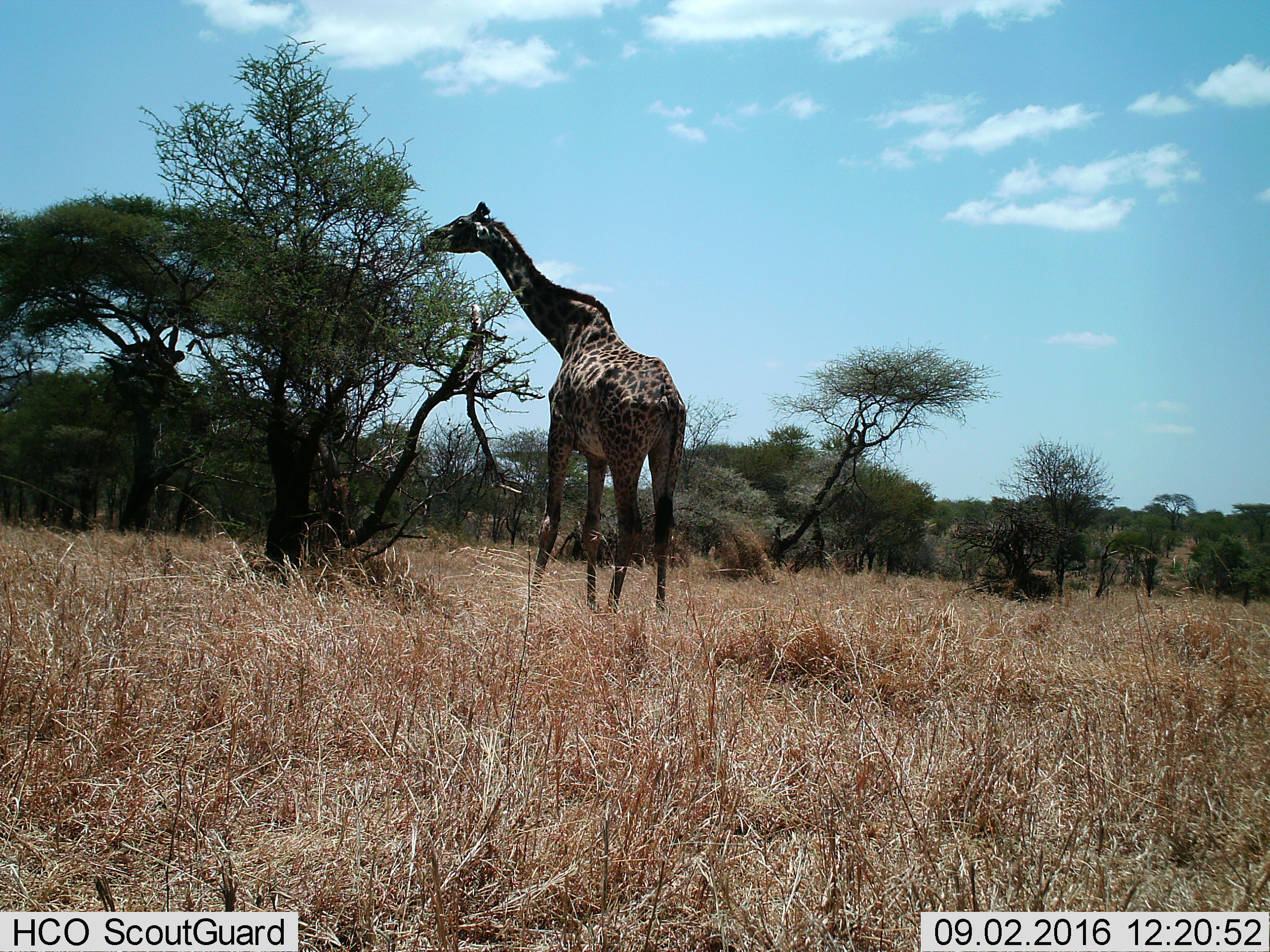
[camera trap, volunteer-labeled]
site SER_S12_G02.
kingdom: Animalia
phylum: Chordata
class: Mammalia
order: Artiodactyla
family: Giraffidae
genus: Giraffa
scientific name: Giraffa camelopardalis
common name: giraffe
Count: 1.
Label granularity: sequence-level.